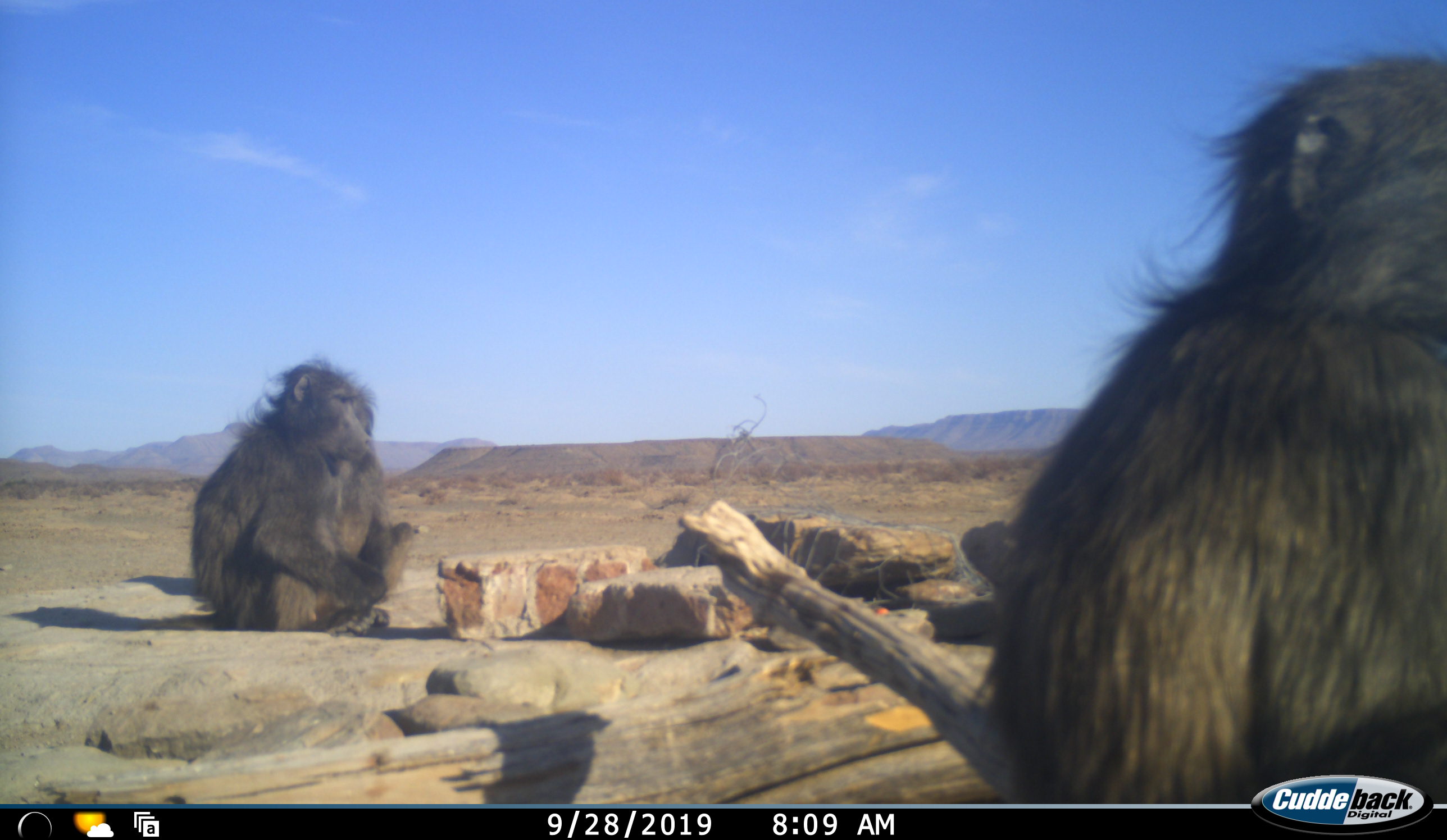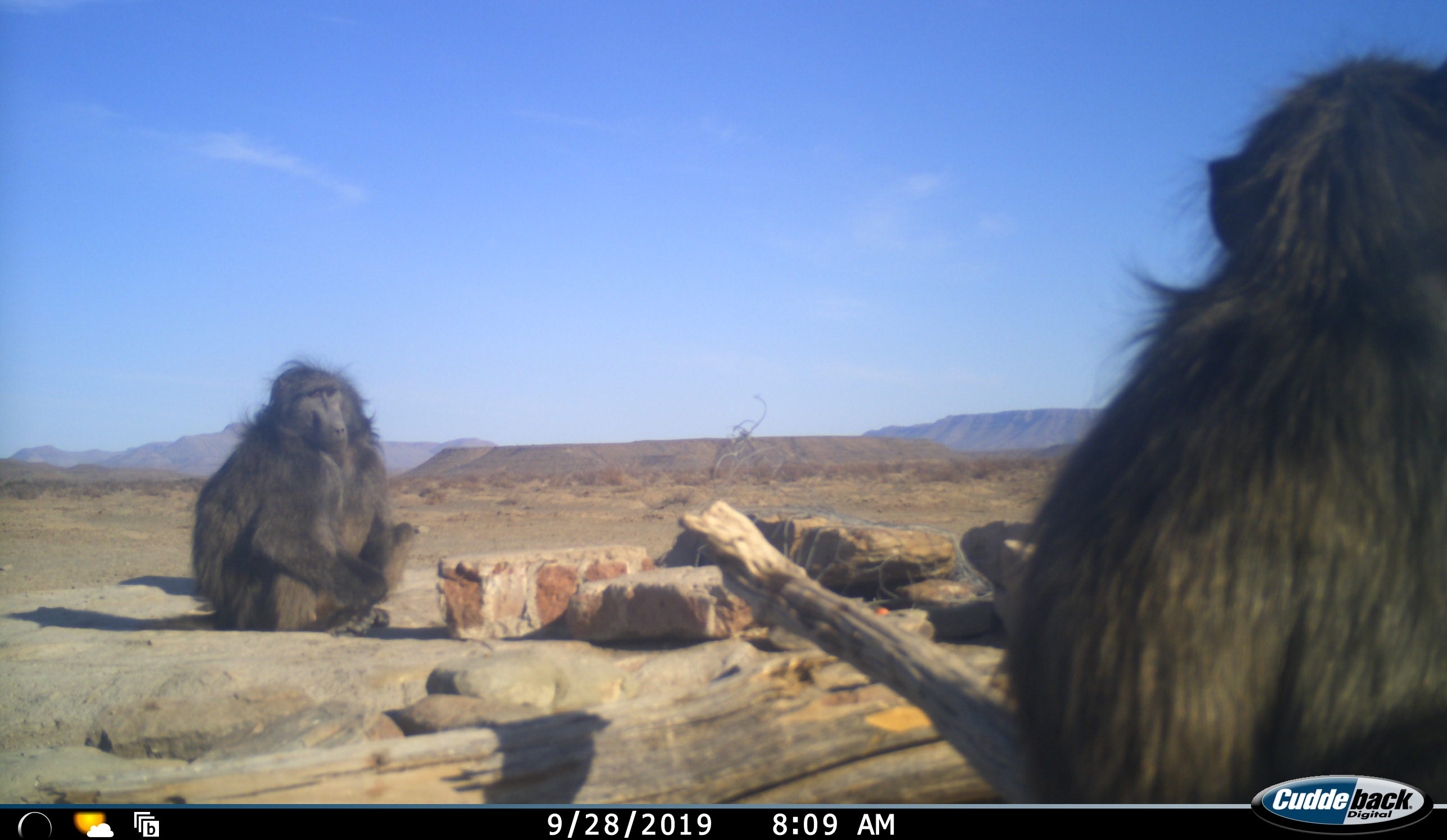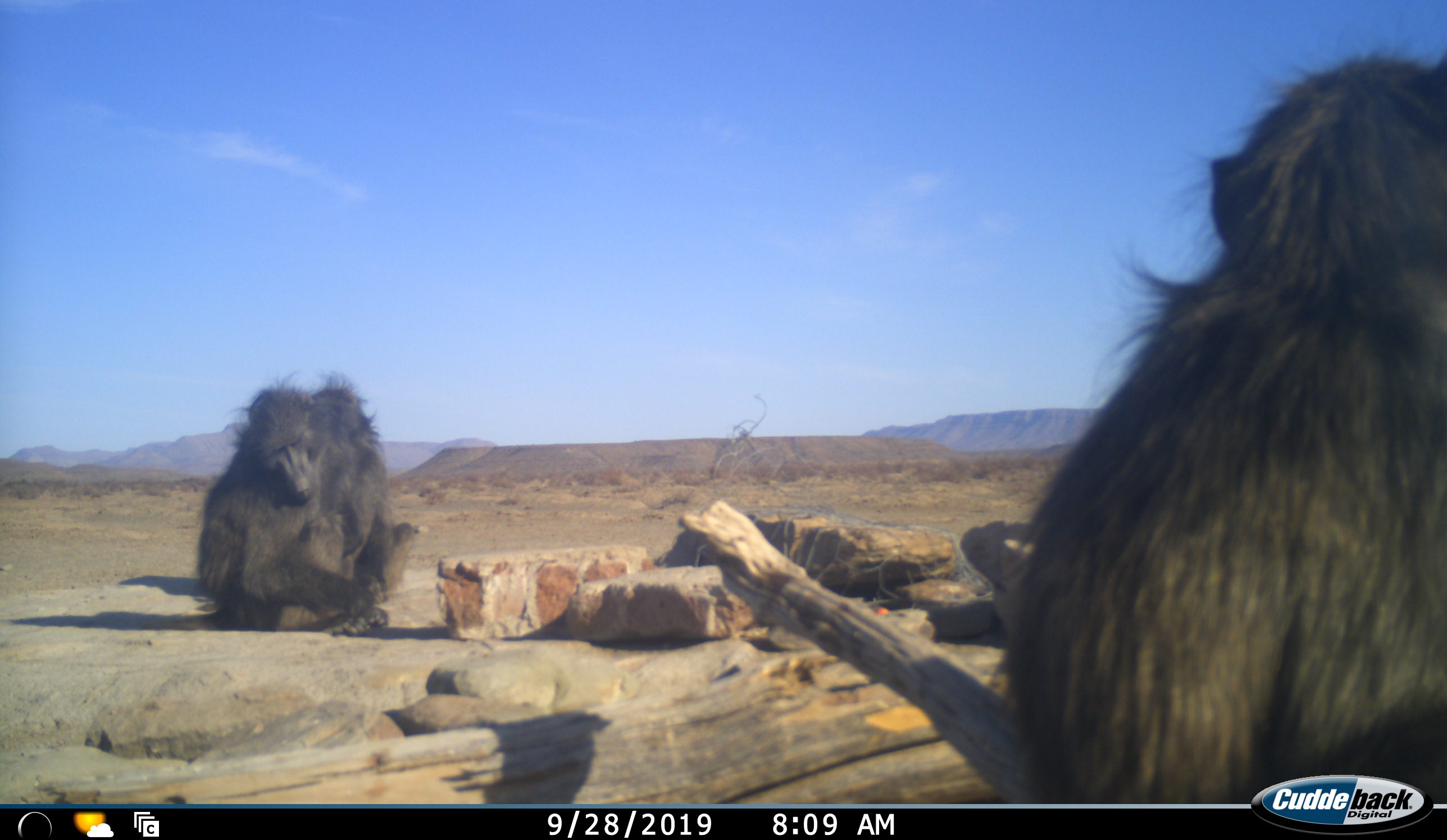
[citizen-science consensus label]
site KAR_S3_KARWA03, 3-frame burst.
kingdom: Animalia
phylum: Chordata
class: Mammalia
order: Primates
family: Cercopithecidae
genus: Papio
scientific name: Papio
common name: baboon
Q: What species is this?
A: Baboon (Papio).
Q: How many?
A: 3.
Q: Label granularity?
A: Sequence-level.